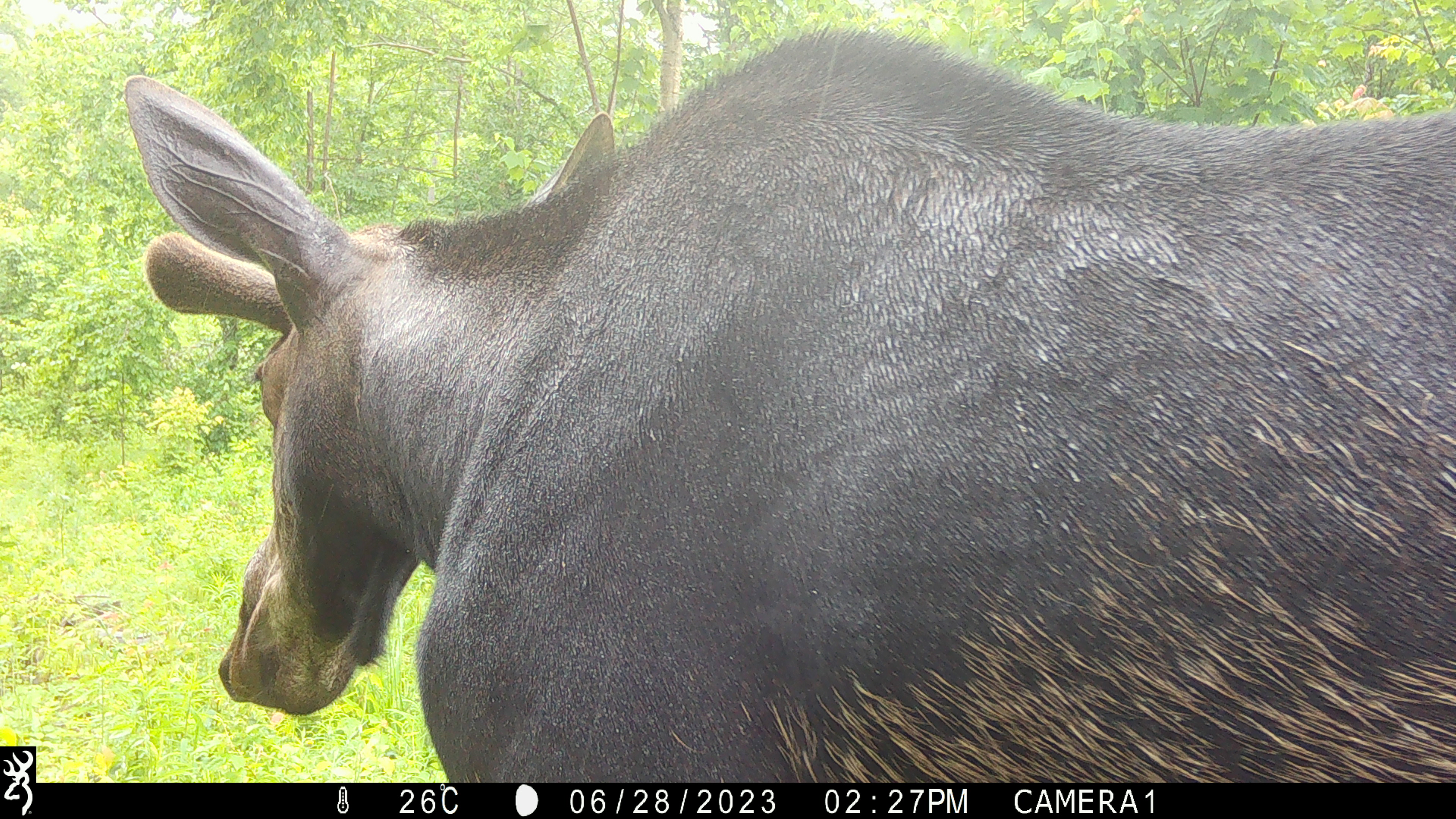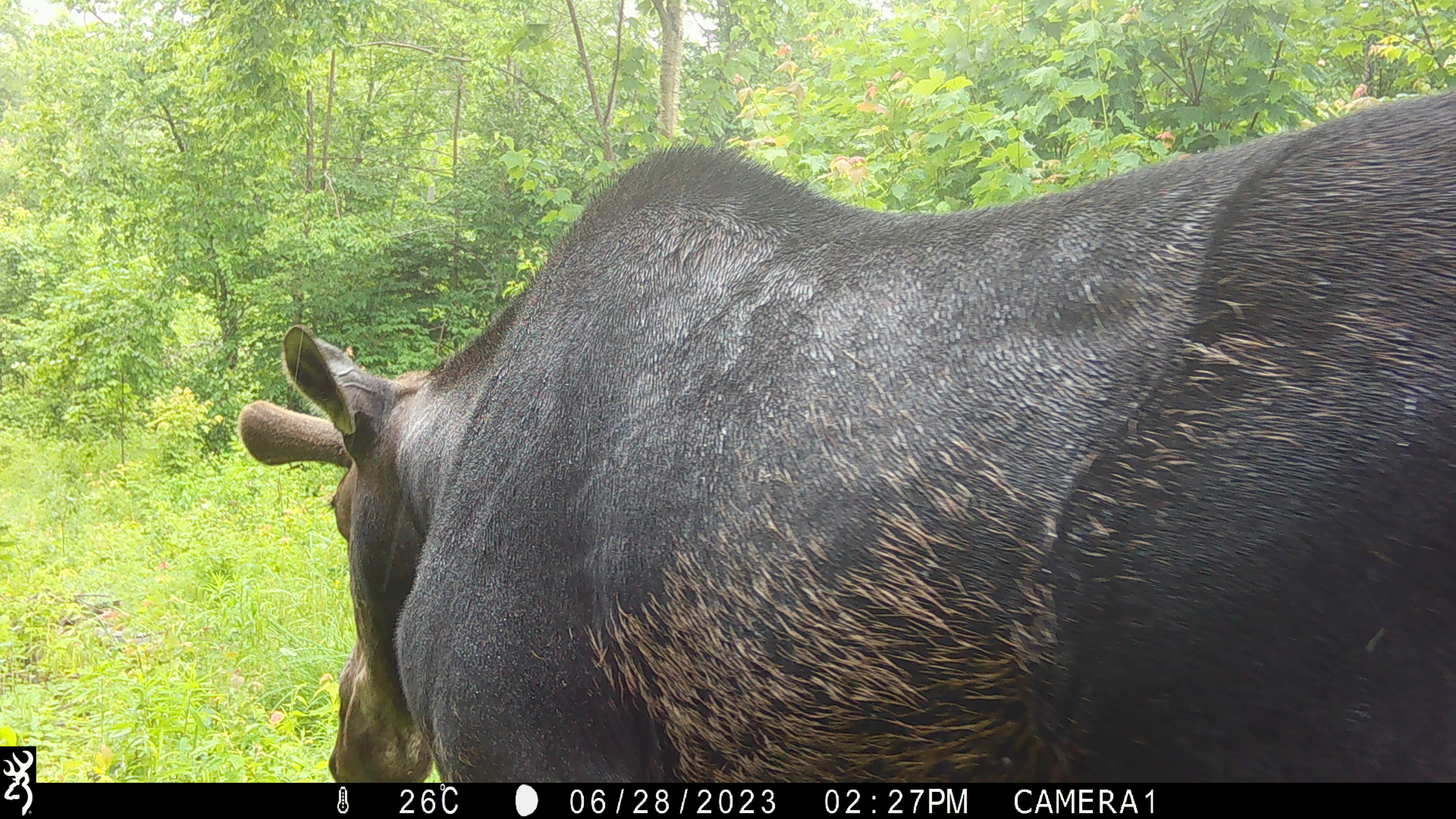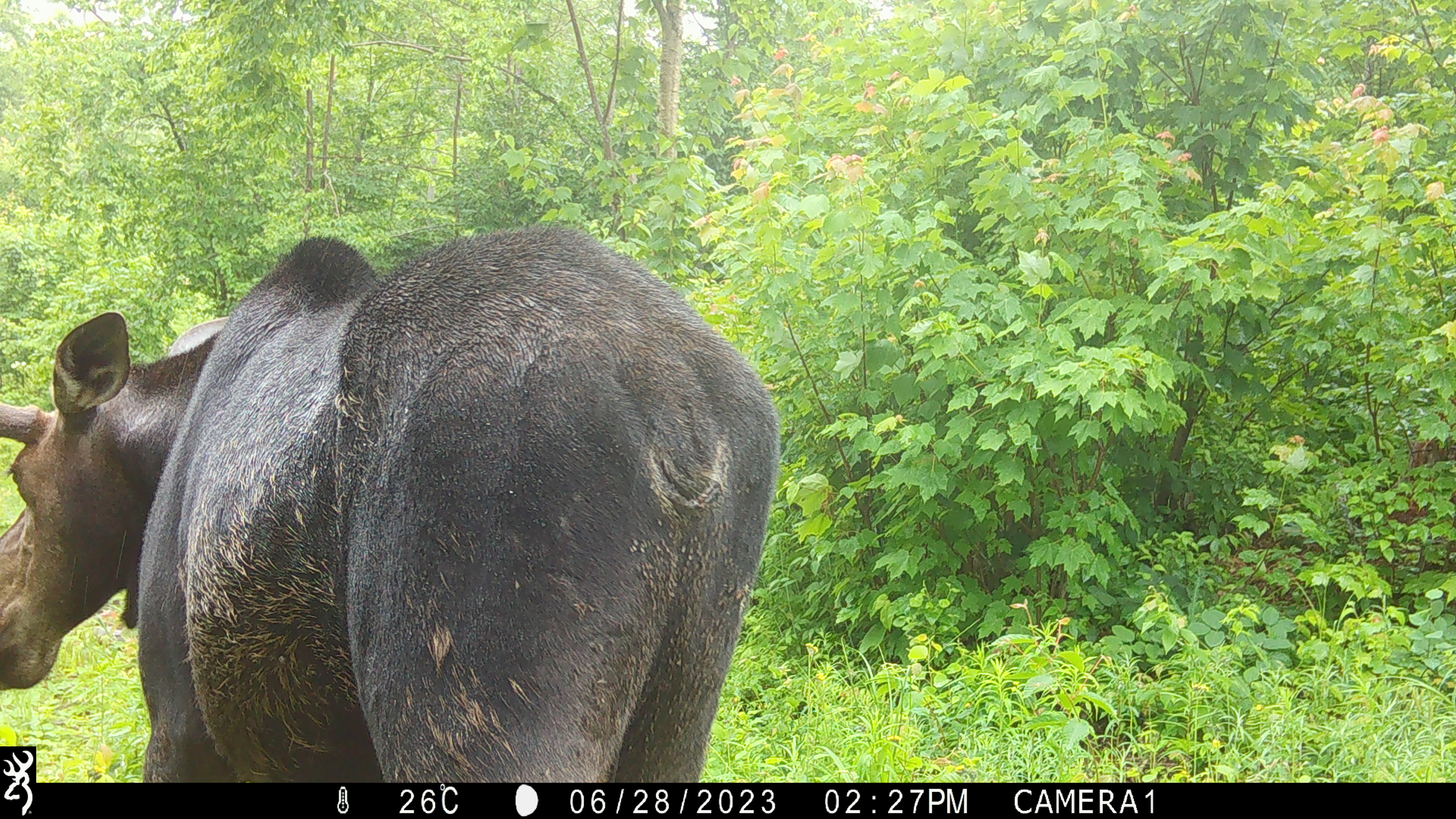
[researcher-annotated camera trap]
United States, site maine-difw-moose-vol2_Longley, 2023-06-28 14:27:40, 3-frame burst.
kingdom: Animalia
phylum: Chordata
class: Mammalia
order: Artiodactyla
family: Cervidae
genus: Alces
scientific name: Alces alces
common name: moose